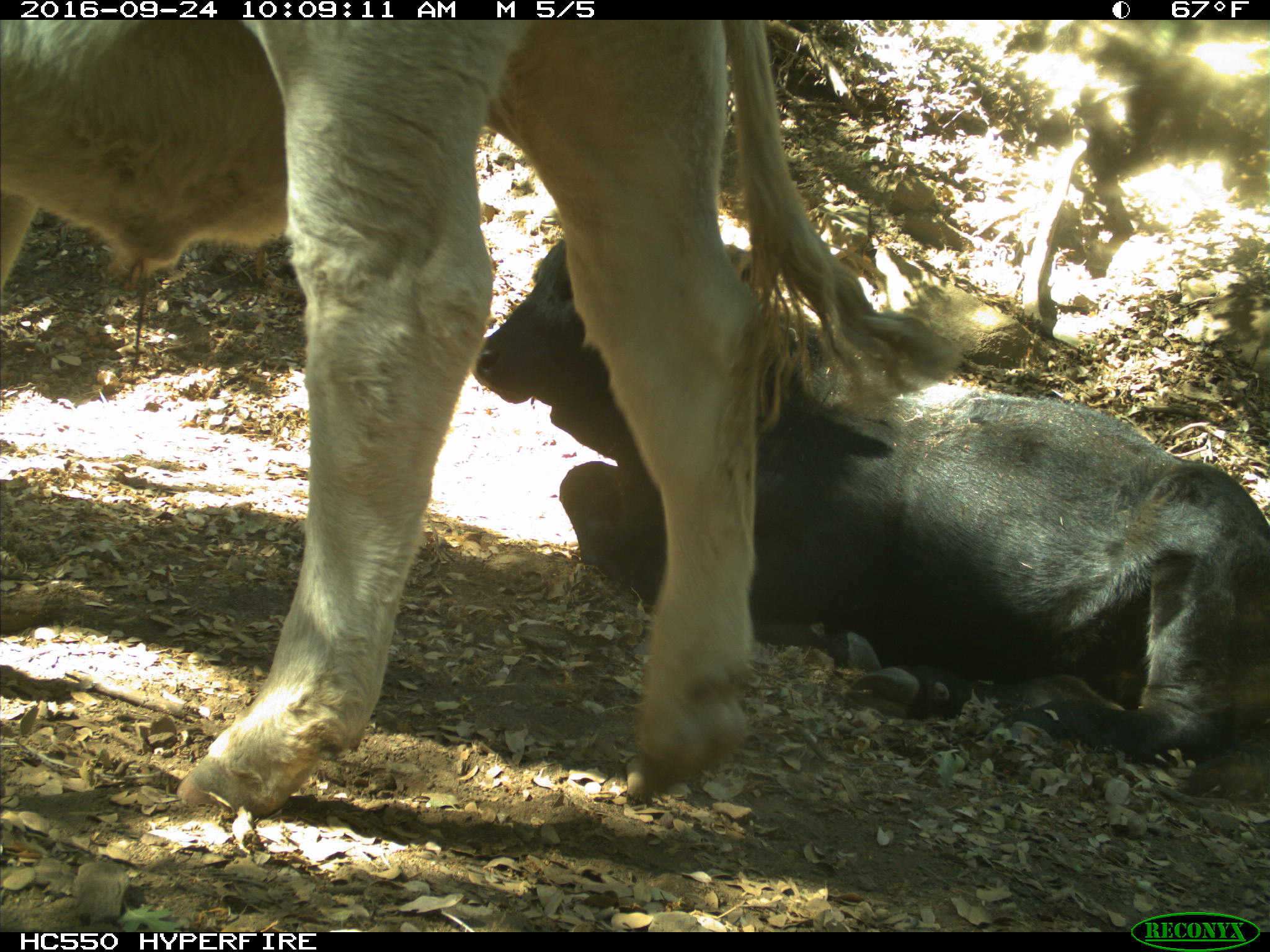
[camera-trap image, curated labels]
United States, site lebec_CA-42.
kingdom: Animalia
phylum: Chordata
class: Mammalia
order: Artiodactyla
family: Bovidae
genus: Bos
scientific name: Bos taurus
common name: domestic cow